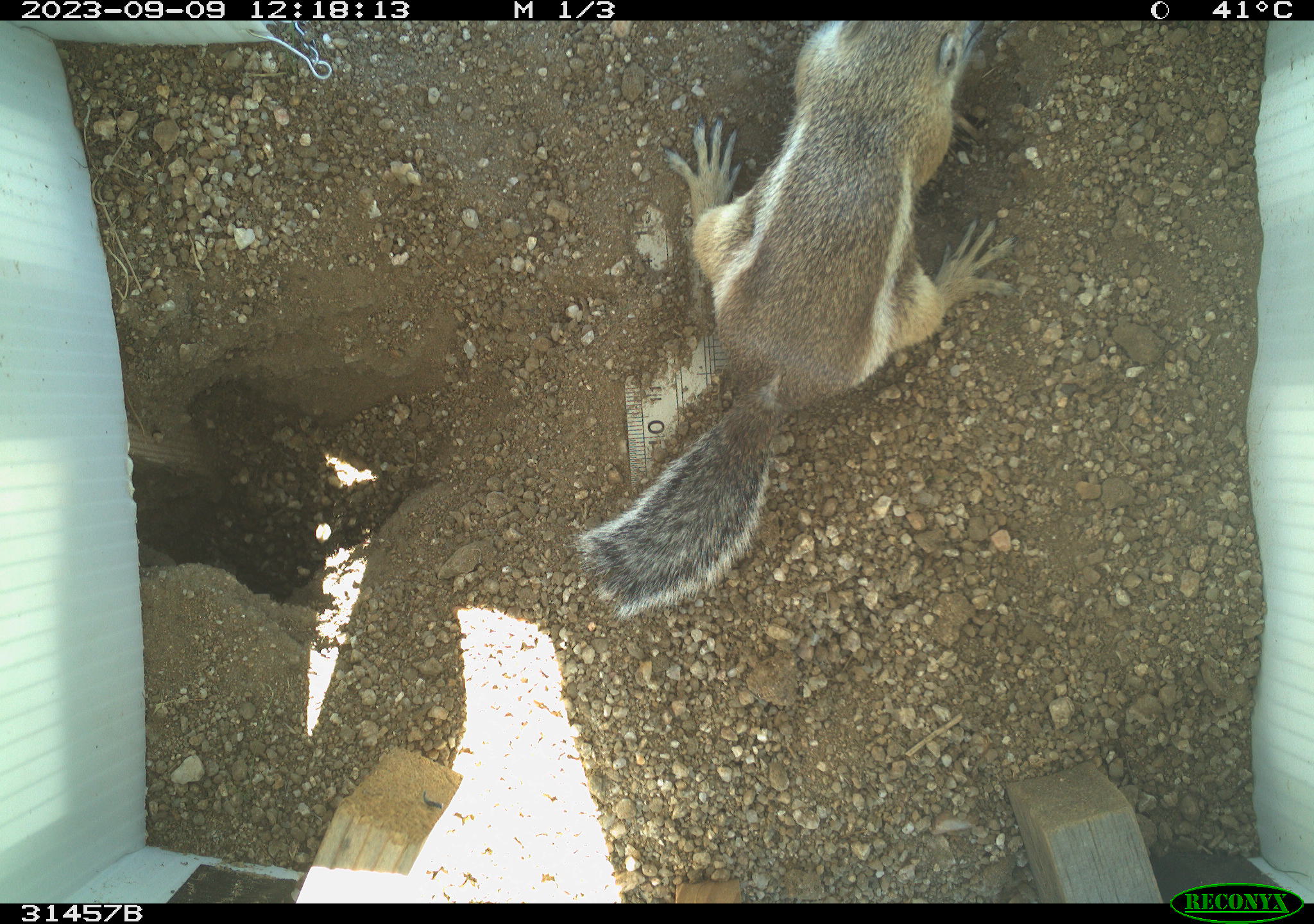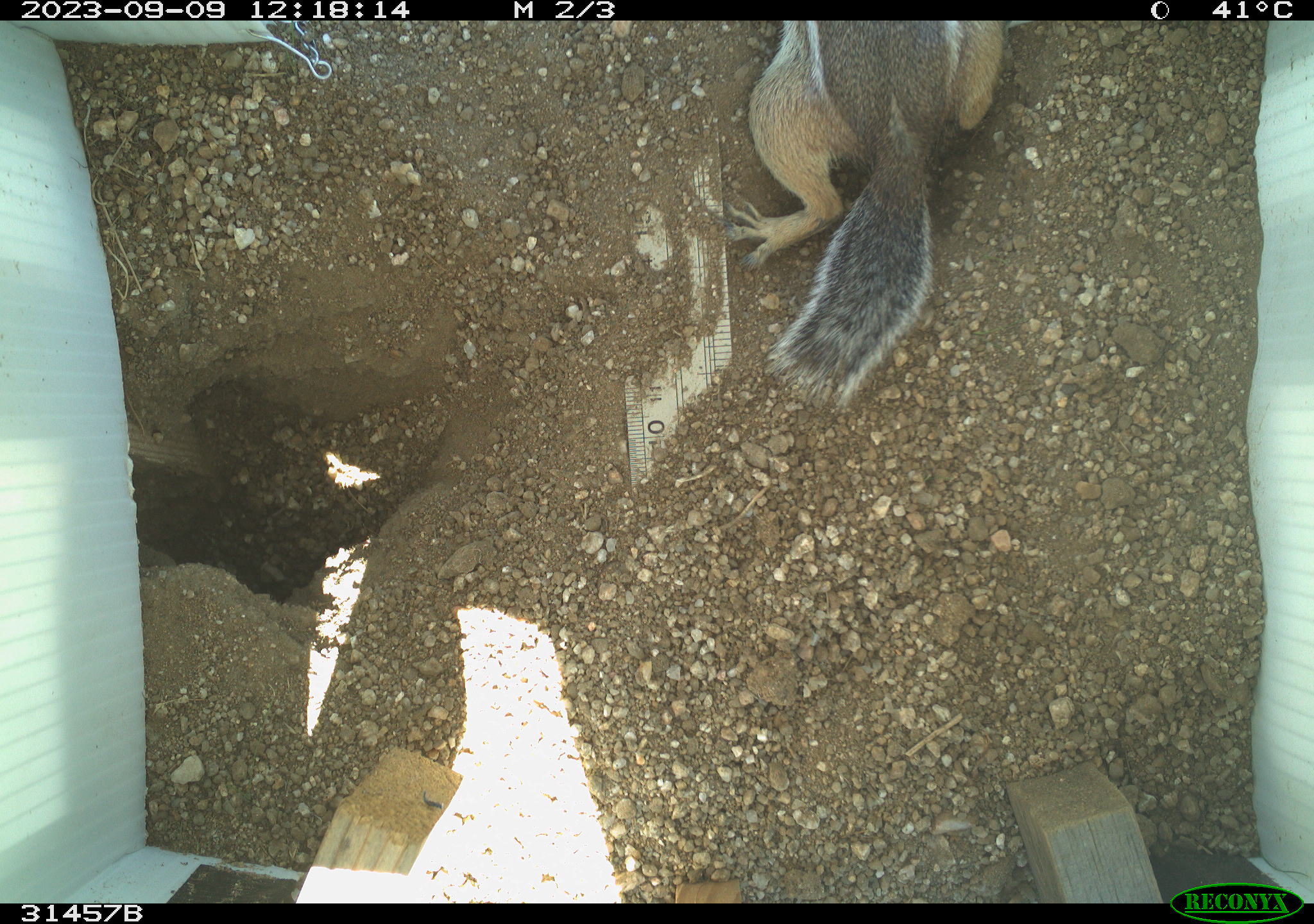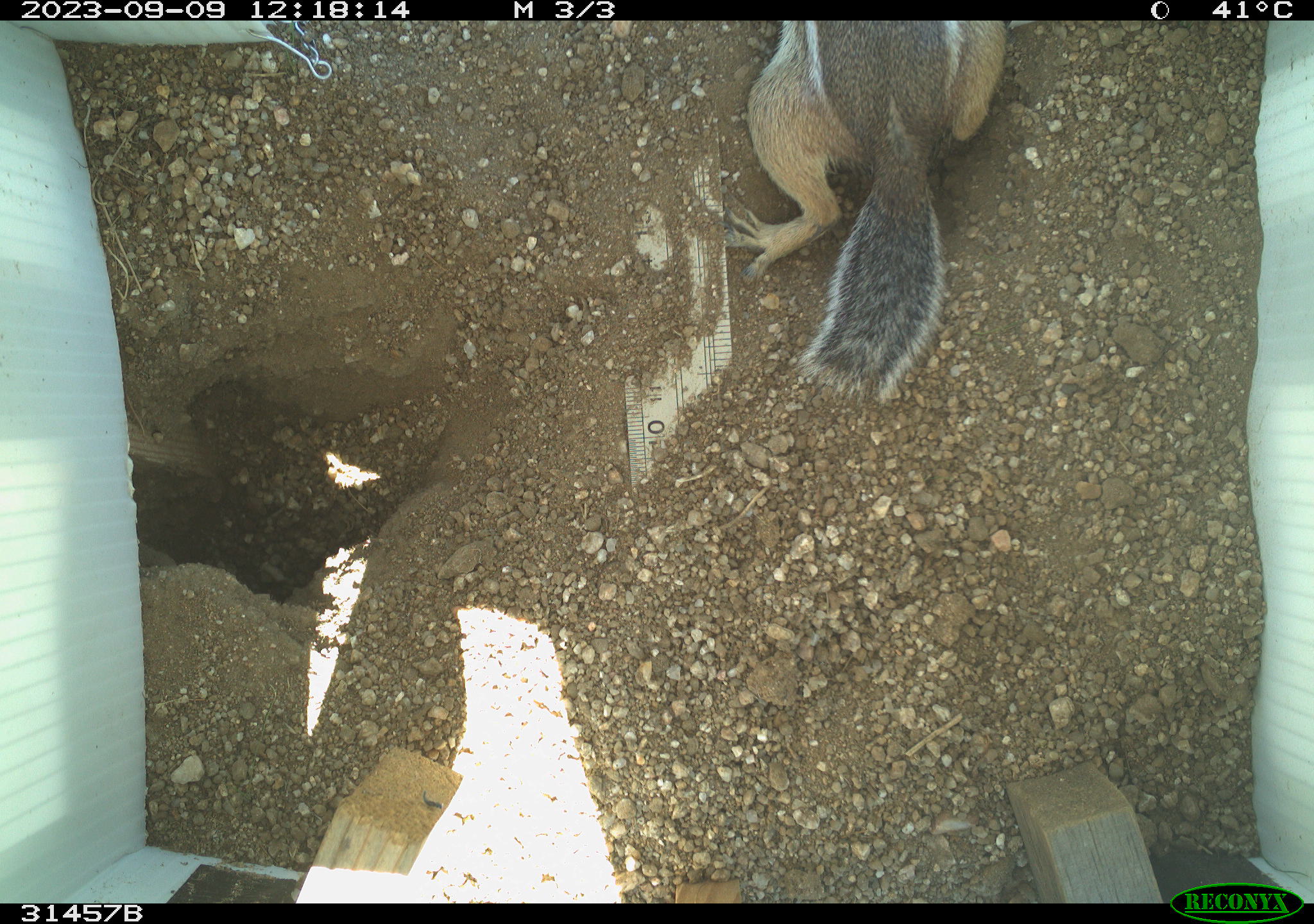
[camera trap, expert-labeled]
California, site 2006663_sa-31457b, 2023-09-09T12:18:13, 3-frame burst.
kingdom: Animalia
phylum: Chordata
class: Mammalia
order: Rodentia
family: Sciuridae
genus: Ammospermophilus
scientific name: Ammospermophilus leucurus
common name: white-tailed antelope squirrel